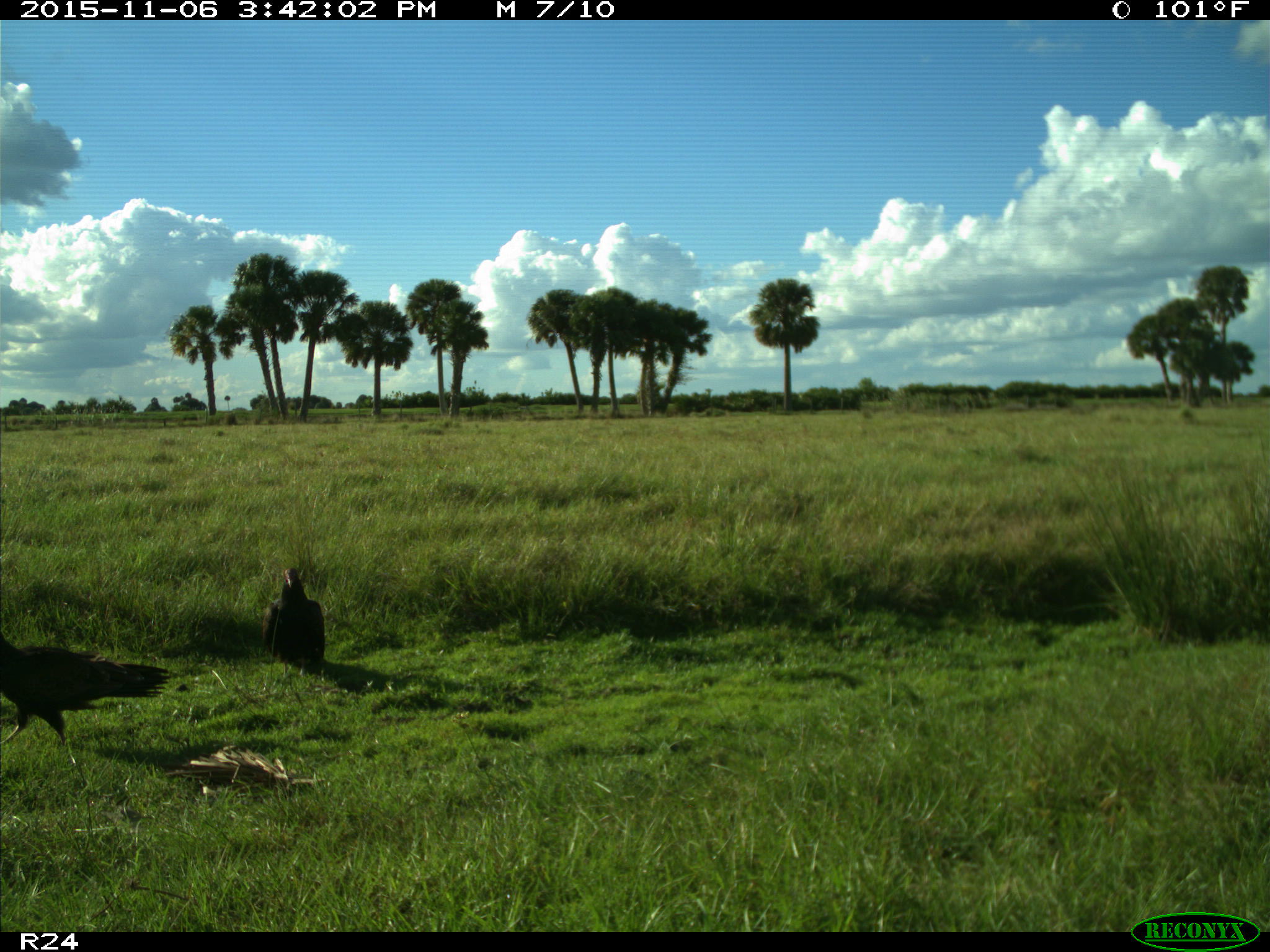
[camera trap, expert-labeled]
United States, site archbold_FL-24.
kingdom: Animalia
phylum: Chordata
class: Aves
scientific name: Aves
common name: birds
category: unidentified bird